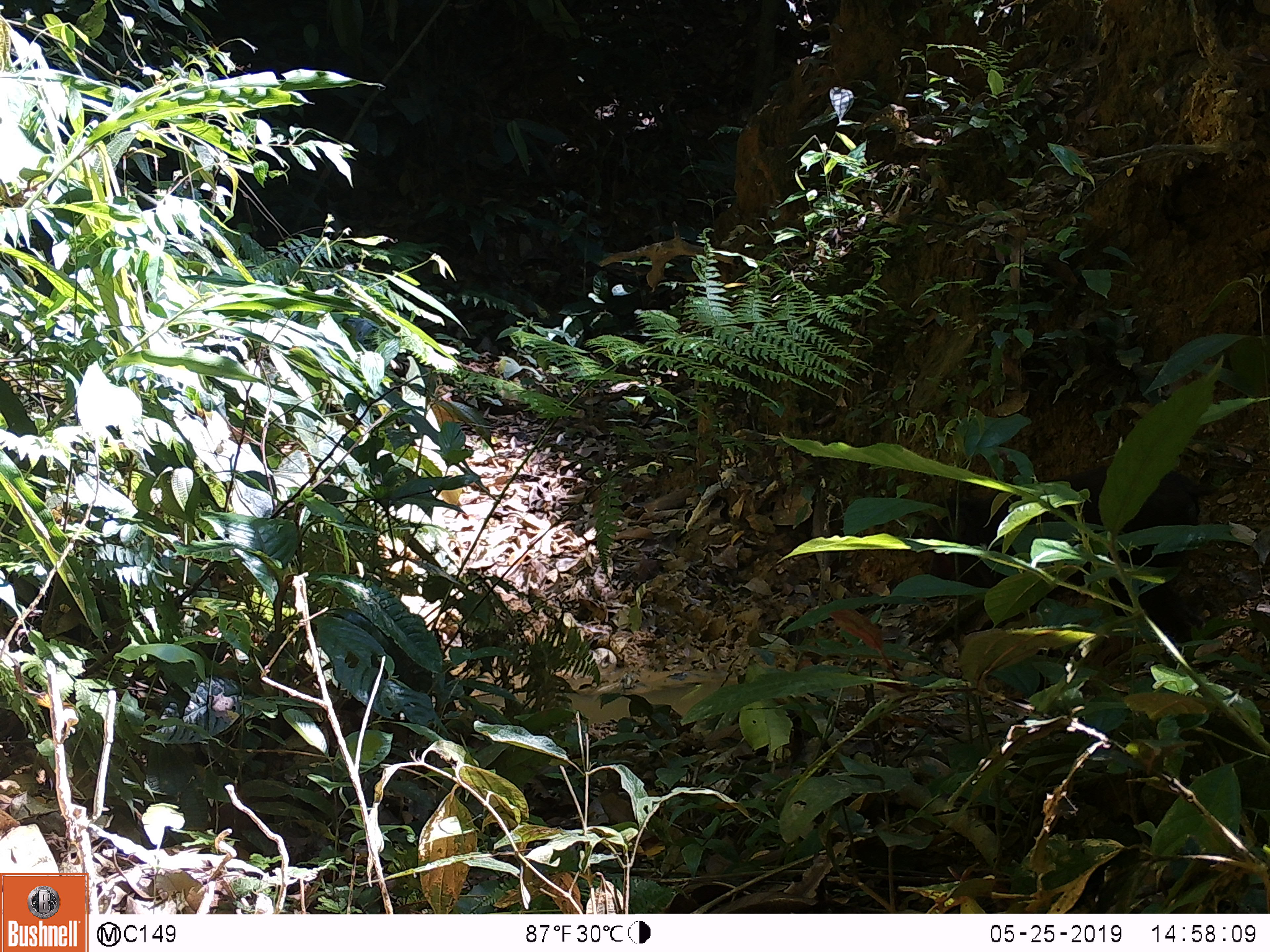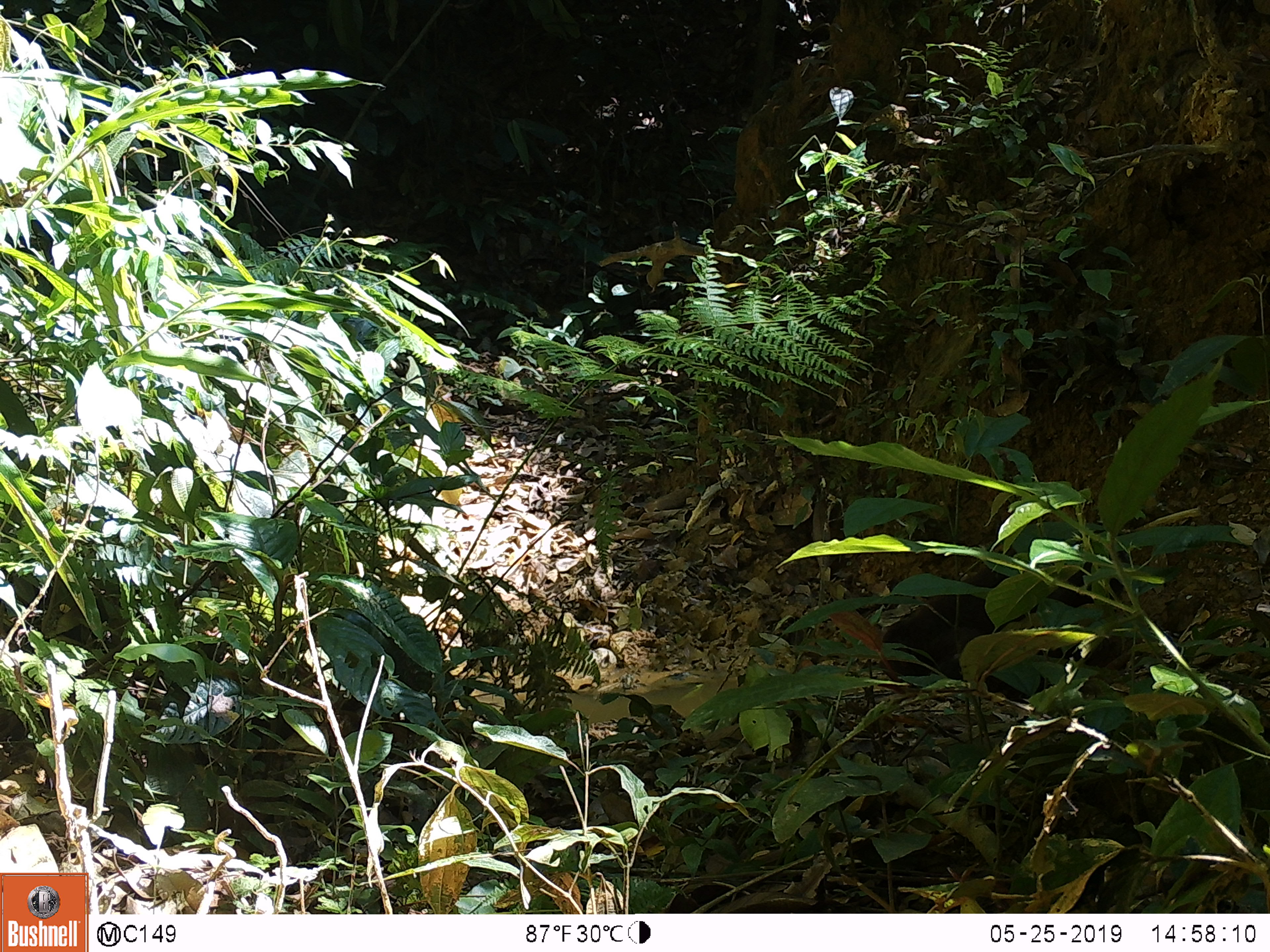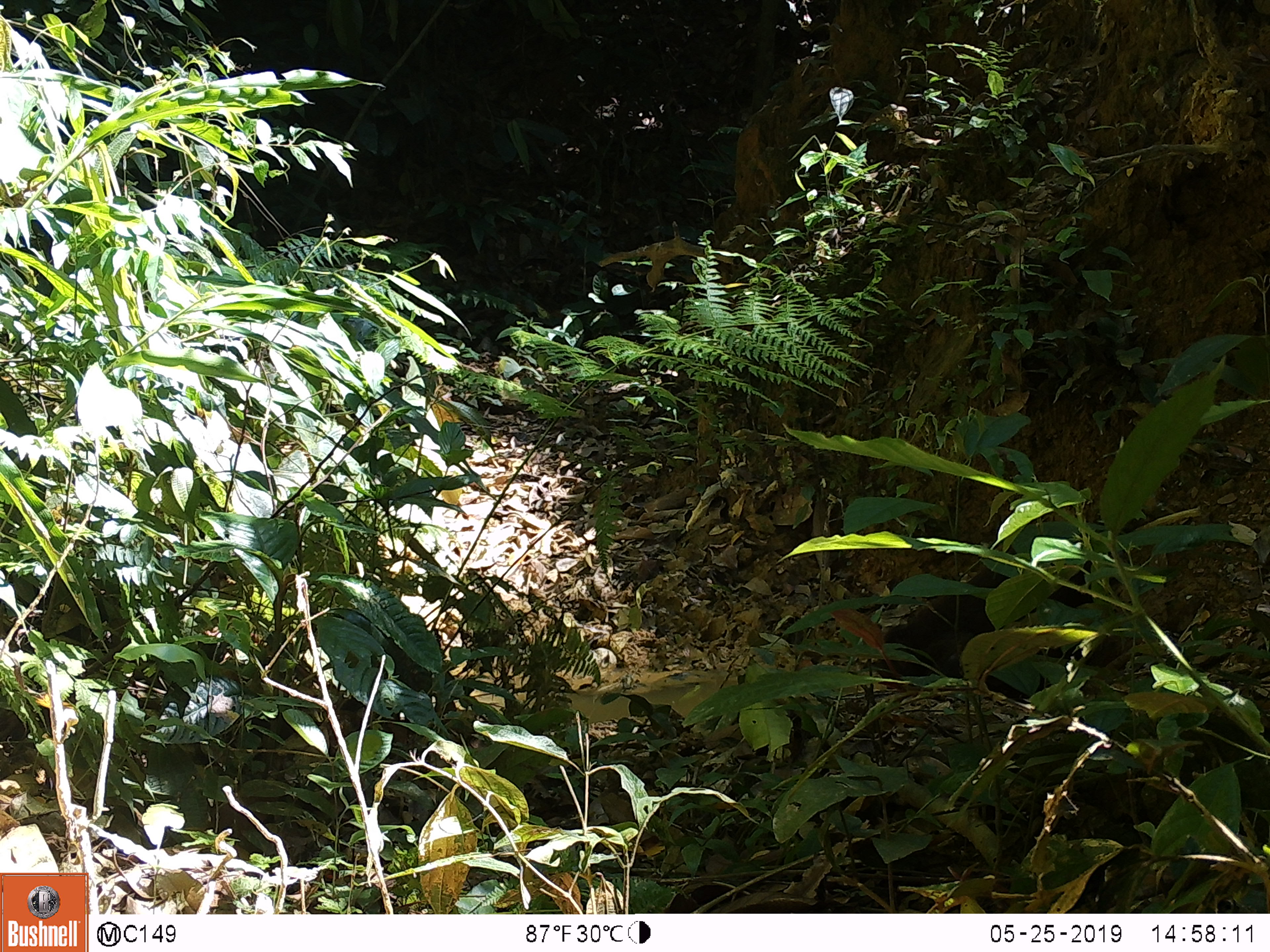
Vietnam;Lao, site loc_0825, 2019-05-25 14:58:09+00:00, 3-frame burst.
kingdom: Animalia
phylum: Chordata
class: Mammalia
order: Primates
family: Cercopithecidae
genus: Macaca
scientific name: Macaca arctoides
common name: stump-tailed macaque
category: stump tailed macaque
Stump tailed macaque (stump-tailed macaque) (Macaca arctoides). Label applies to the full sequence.